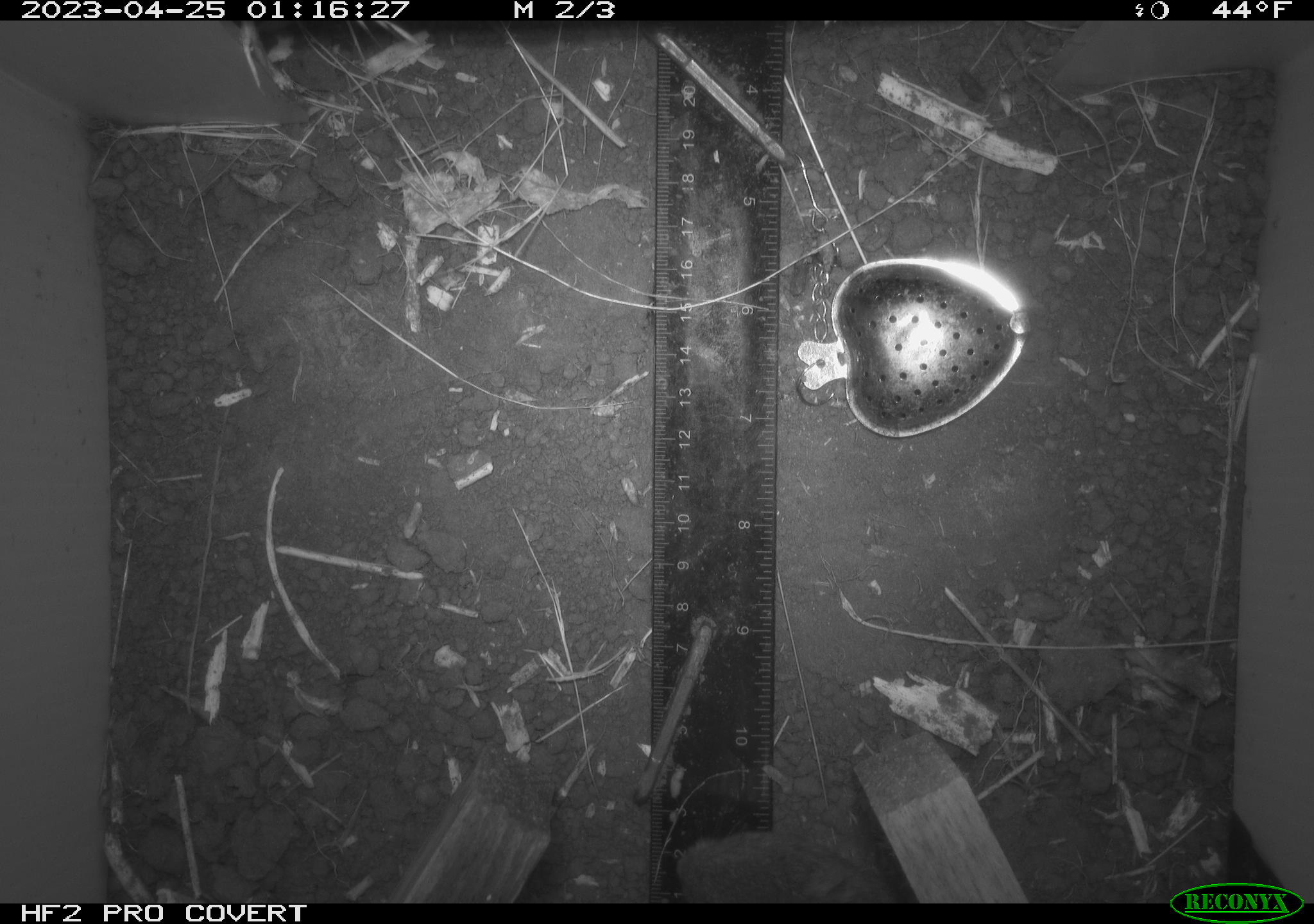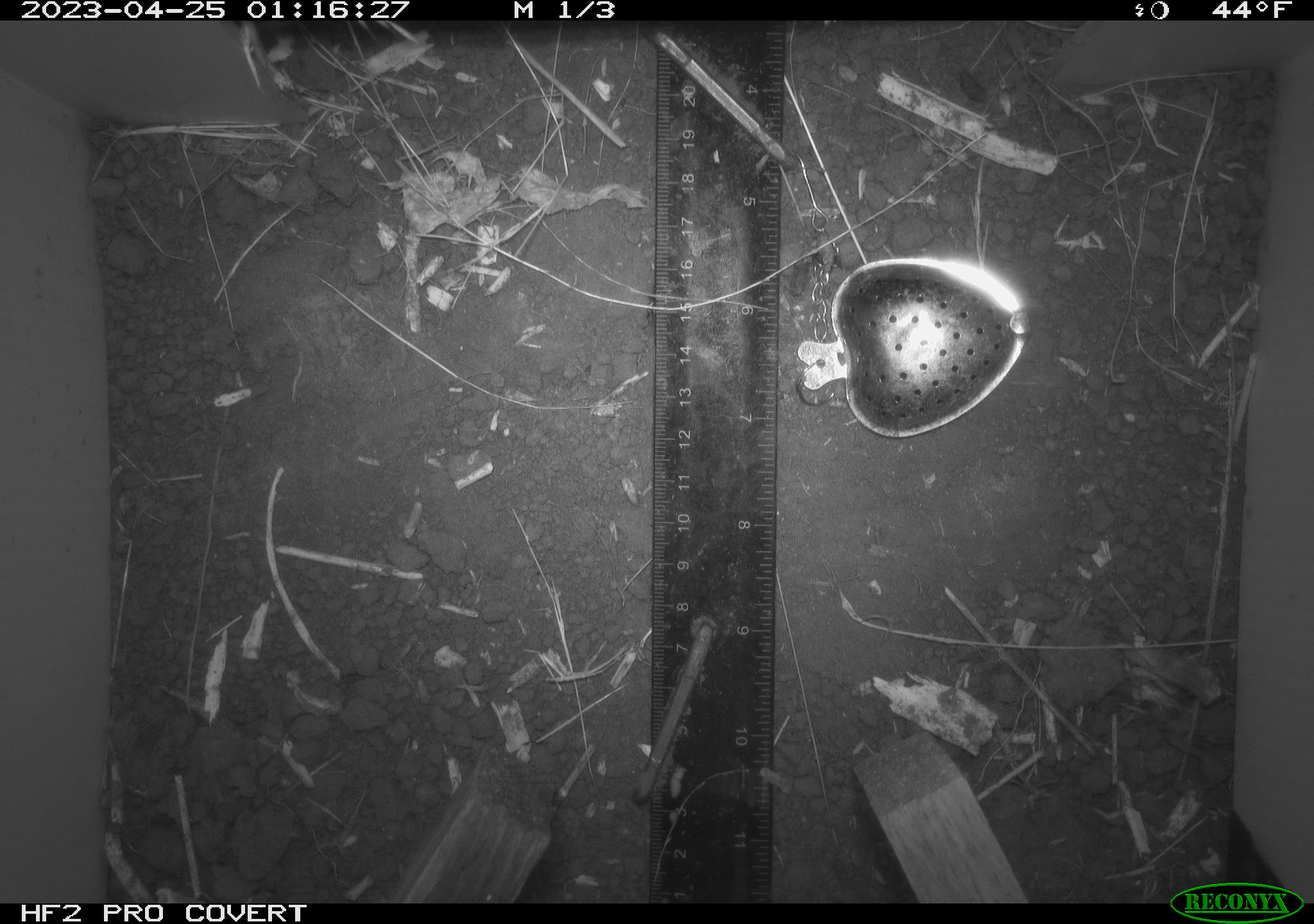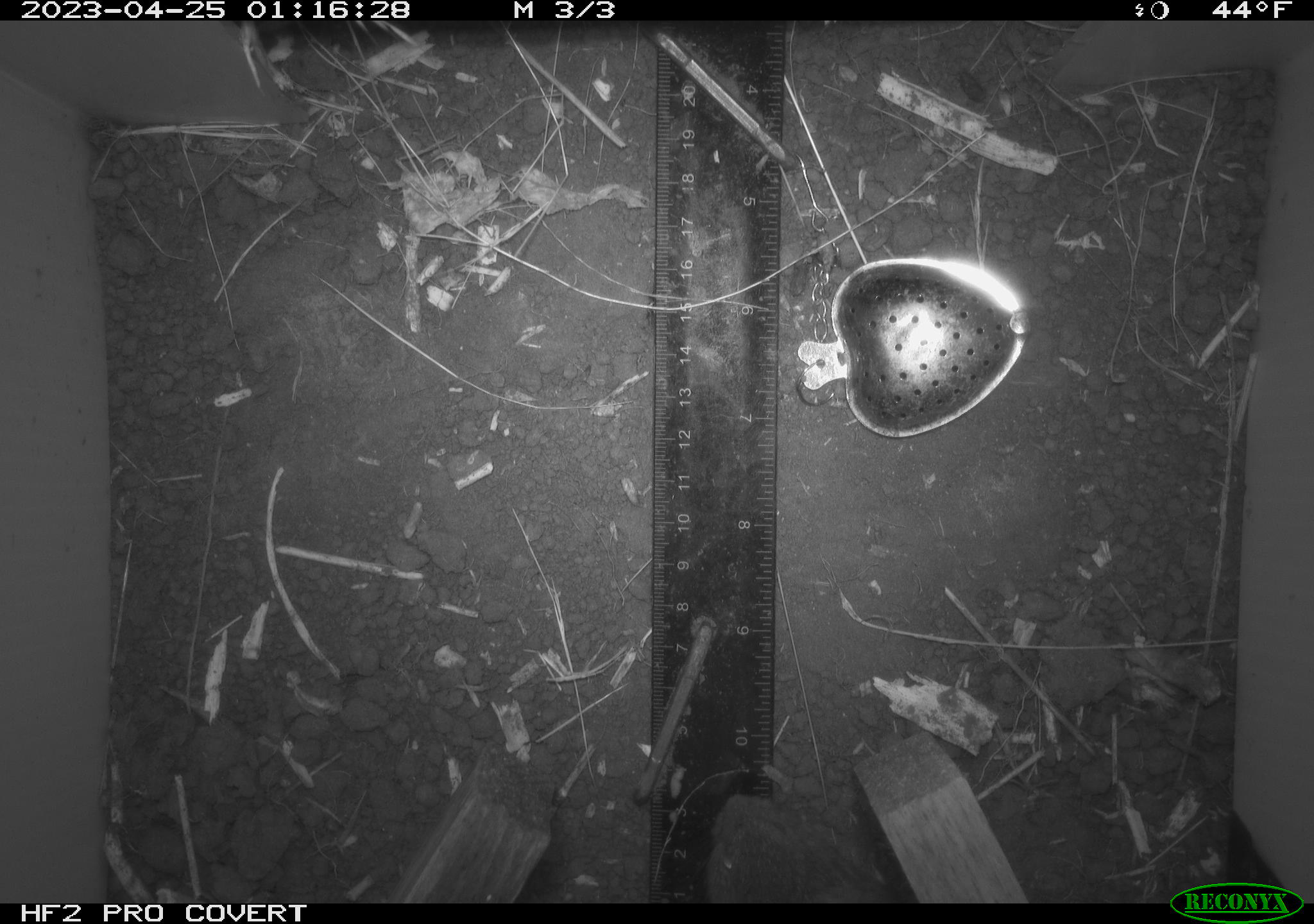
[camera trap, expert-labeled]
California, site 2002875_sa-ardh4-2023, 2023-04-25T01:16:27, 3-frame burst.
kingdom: Animalia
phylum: Chordata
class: Mammalia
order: Rodentia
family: Cricetidae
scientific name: Arvicolinae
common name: voles, lemmings, and muskrats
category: arvicolinae subfamily